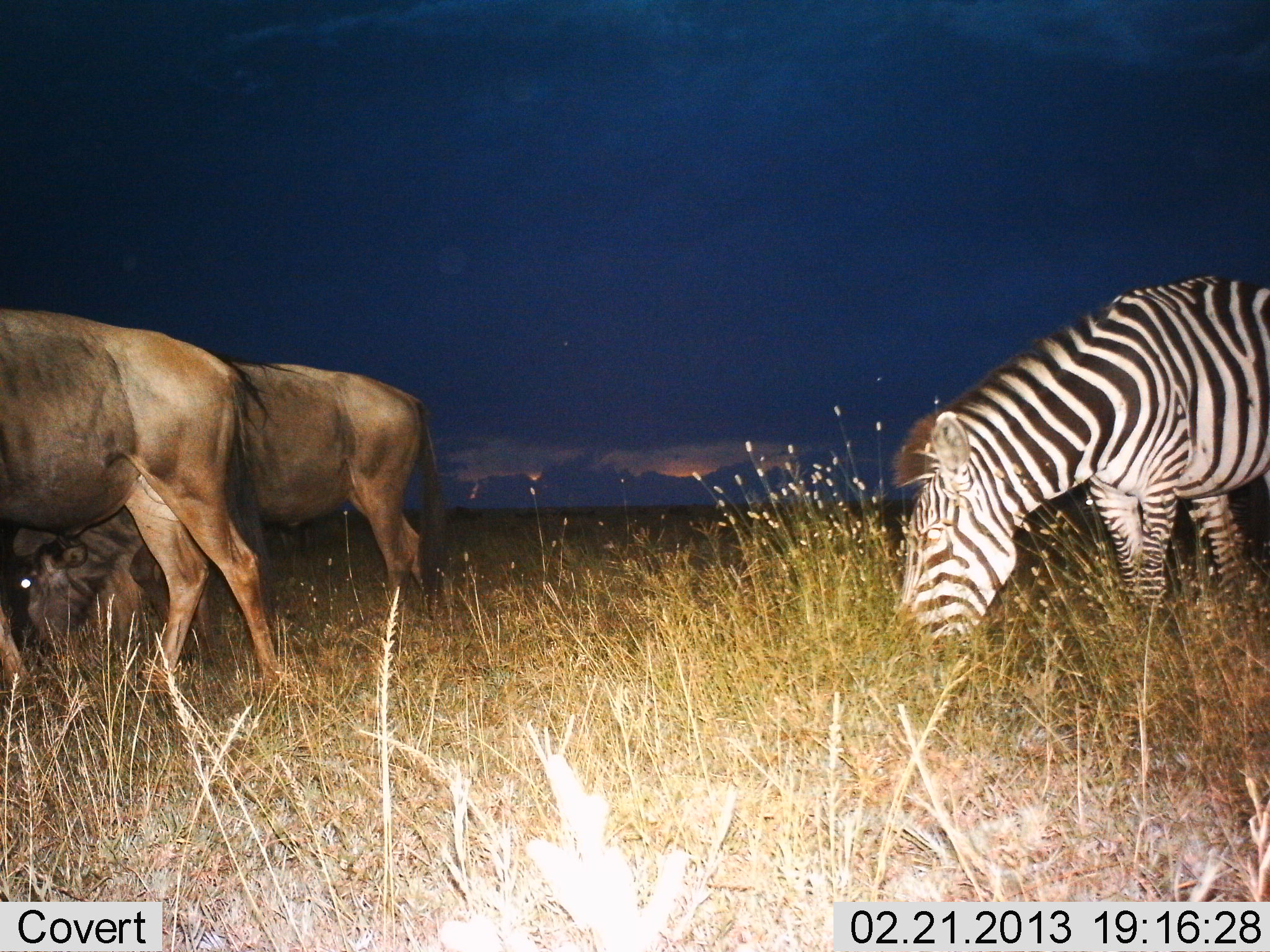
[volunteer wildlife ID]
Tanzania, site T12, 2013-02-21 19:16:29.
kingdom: Animalia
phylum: Chordata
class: Mammalia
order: Artiodactyla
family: Bovidae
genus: Connochaetes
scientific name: Connochaetes taurinus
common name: blue wildebeest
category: wildebeest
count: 2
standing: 30%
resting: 0%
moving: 12%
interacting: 0%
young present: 0%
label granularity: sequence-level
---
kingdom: Animalia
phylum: Chordata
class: Mammalia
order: Perissodactyla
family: Equidae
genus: Equus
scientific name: Equus quagga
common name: plains zebra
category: zebra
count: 1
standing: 21%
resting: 0%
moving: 3%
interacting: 0%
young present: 0%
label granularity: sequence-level